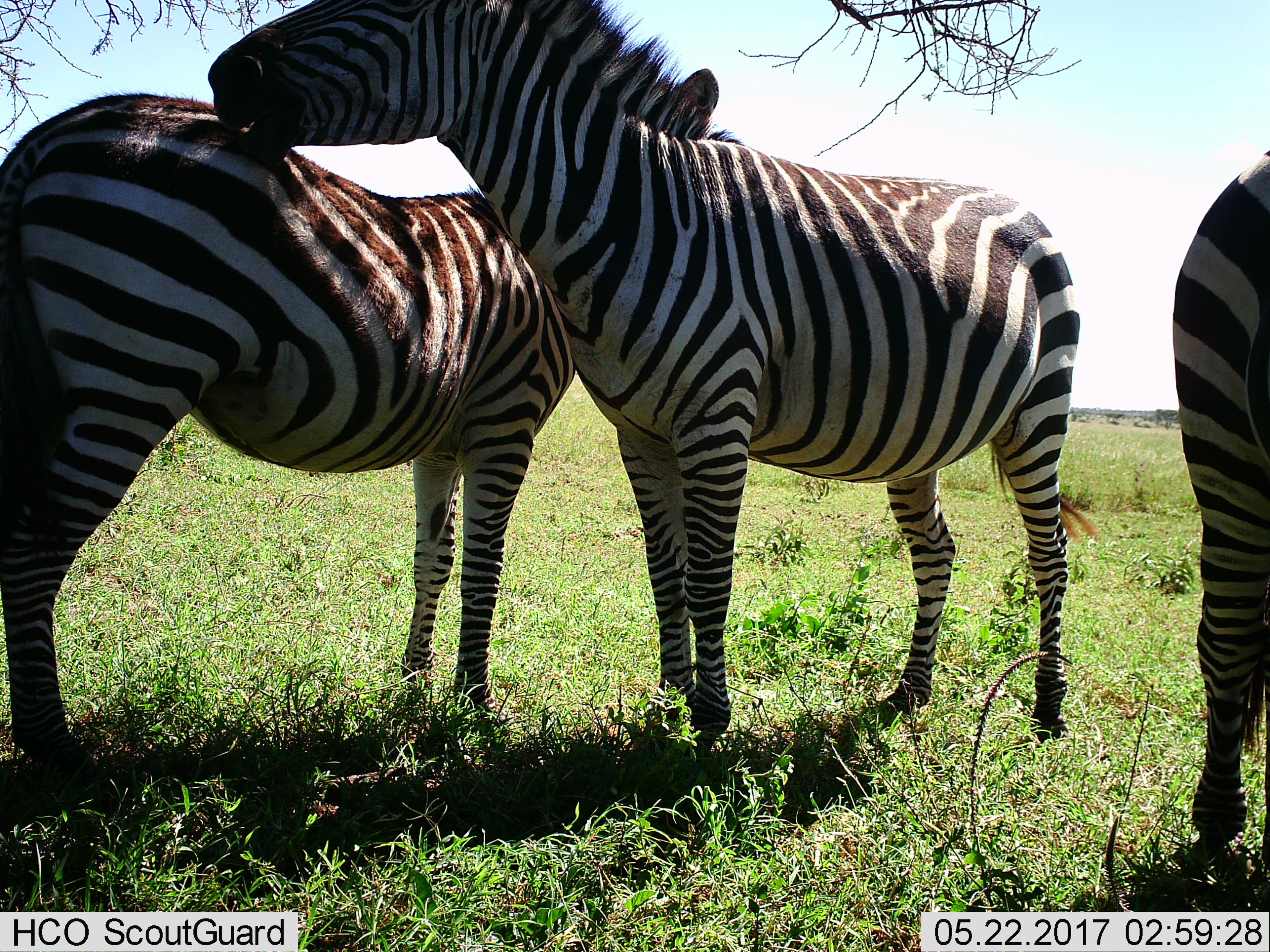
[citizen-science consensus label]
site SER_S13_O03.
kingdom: Animalia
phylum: Chordata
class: Mammalia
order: Perissodactyla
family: Equidae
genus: Equus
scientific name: Equus quagga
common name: plains zebra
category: zebraplains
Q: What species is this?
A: Zebraplains (plains zebra) (Equus quagga).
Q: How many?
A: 3.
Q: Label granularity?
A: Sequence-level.